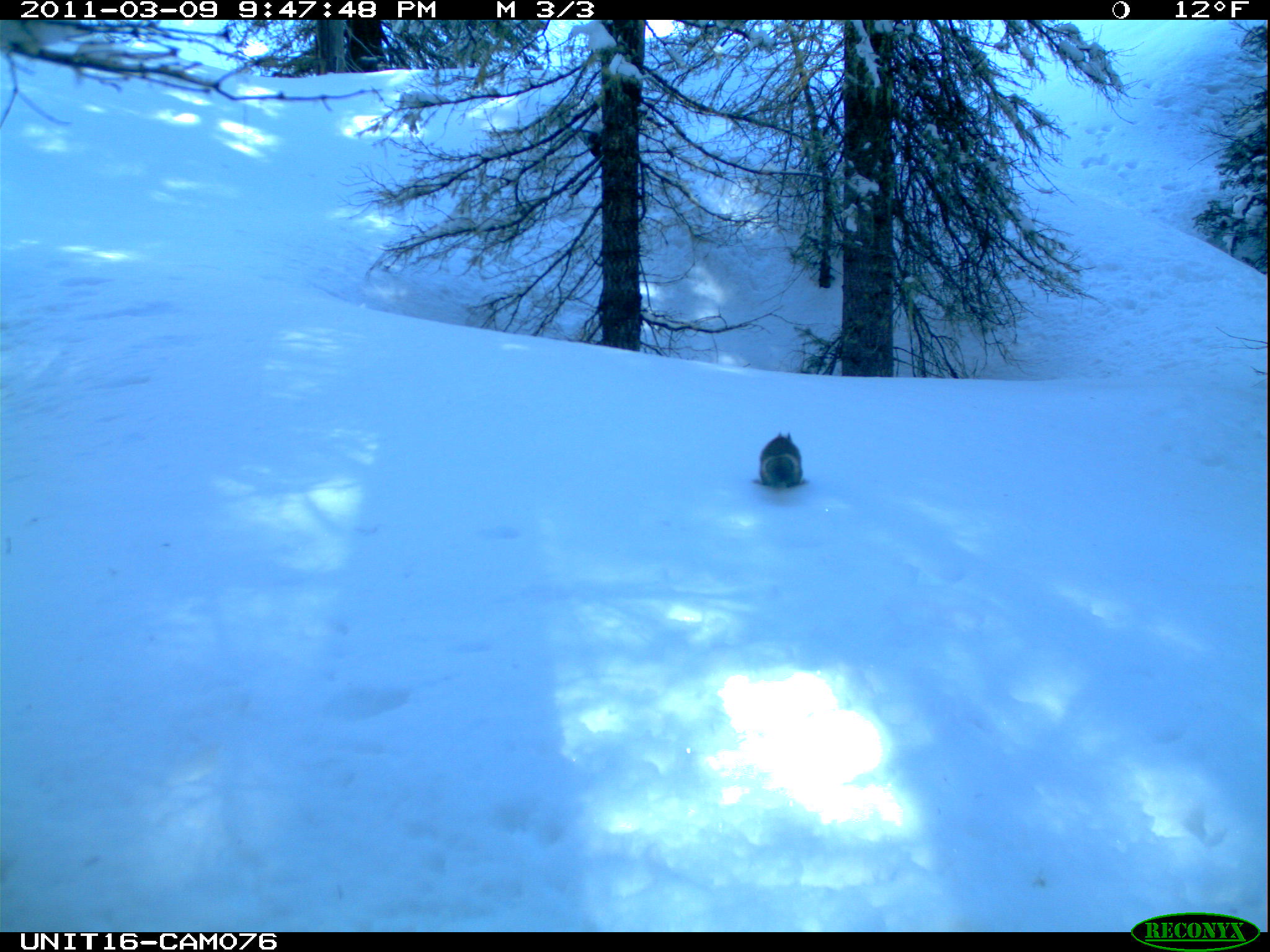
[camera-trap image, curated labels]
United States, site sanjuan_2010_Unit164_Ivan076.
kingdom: Animalia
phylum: Chordata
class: Mammalia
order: Rodentia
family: Sciuridae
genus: Tamiasciurus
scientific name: Tamiasciurus hudsonicus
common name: american red squirrel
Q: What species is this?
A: Tamiasciurus hudsonicus (american red squirrel).